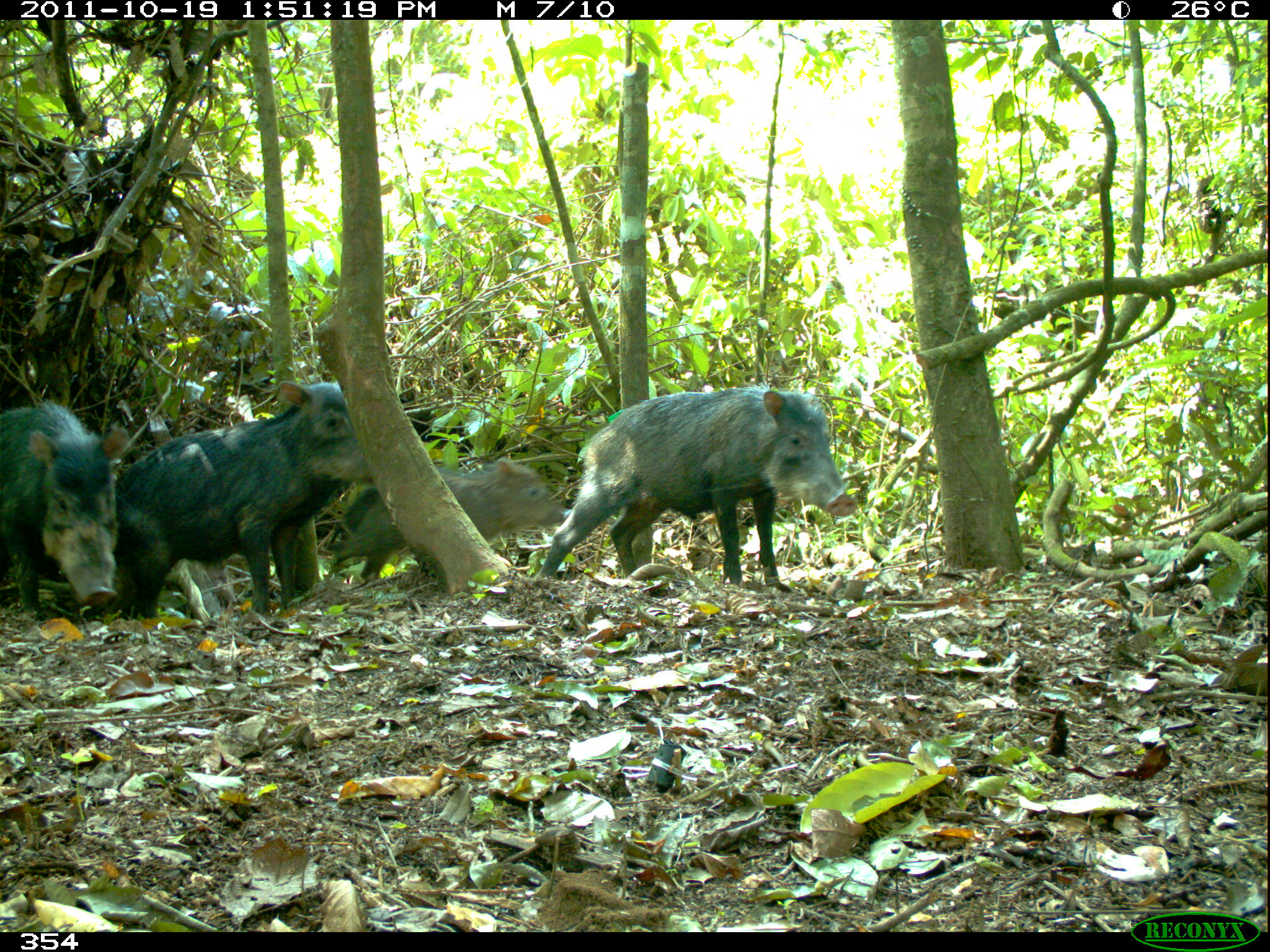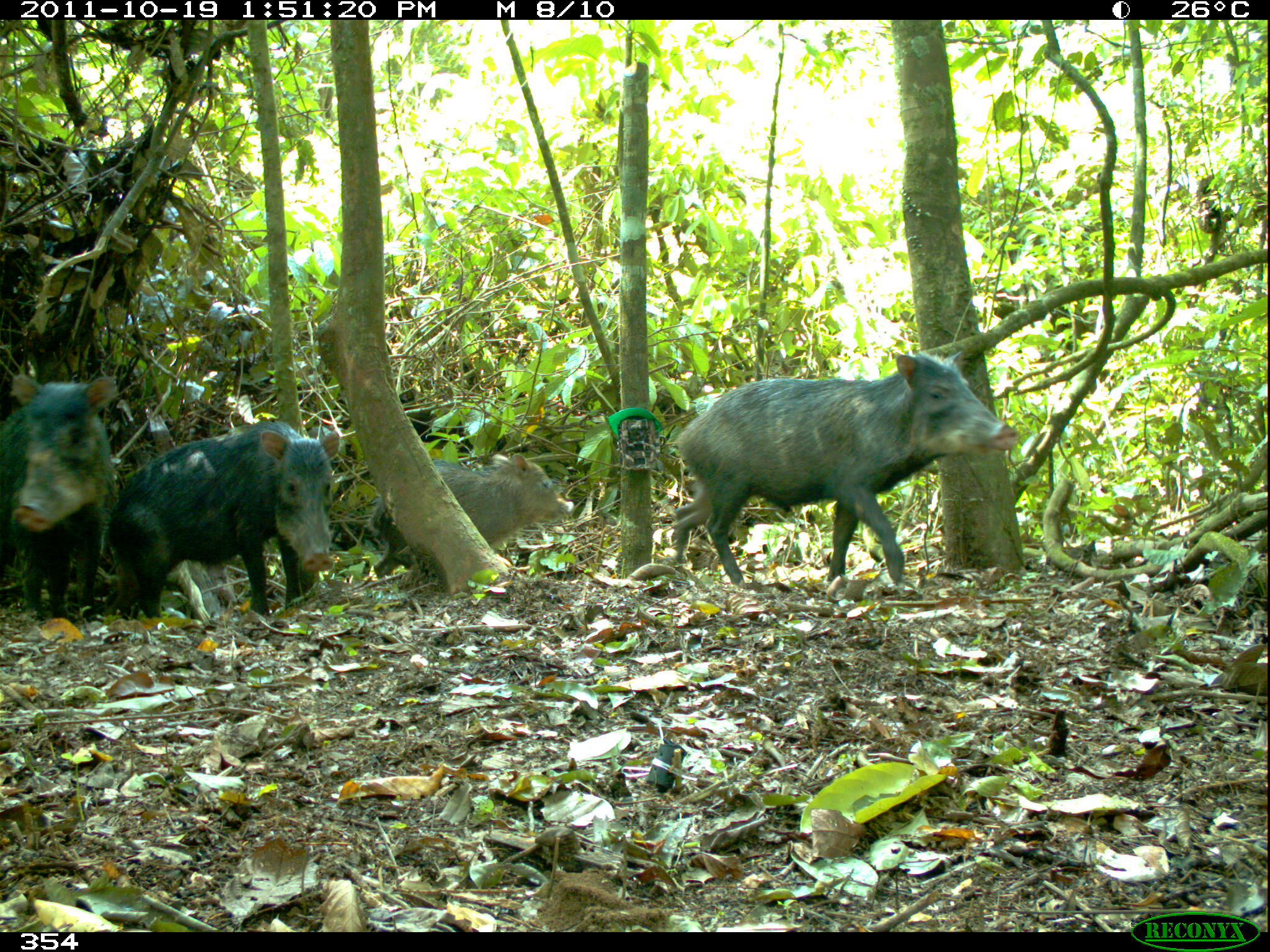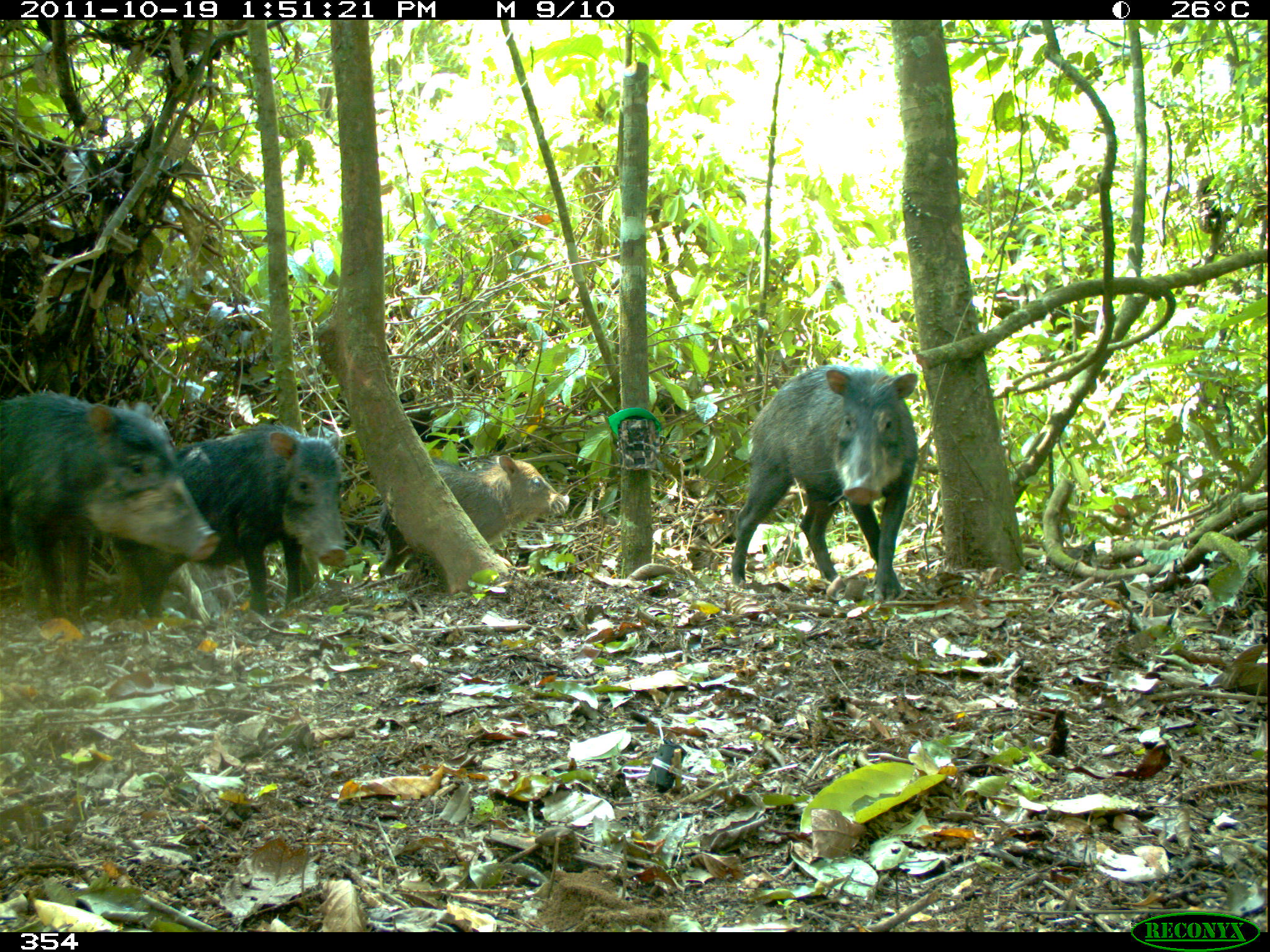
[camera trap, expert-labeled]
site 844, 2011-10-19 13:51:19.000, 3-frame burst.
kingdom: Animalia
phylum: Chordata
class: Mammalia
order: Artiodactyla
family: Tayassuidae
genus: Tayassu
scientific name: Tayassu pecari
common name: white-lipped peccary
Tayassu pecari (white-lipped peccary).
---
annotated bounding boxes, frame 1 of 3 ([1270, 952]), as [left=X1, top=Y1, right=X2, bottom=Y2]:
tayassu pecari: [left=536, top=385, right=857, bottom=582]; [left=111, top=375, right=364, bottom=618]; [left=332, top=457, right=566, bottom=583]; [left=1, top=397, right=131, bottom=609]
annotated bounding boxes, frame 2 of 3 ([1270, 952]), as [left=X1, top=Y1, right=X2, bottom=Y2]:
tayassu pecari: [left=671, top=351, right=1022, bottom=588]; [left=104, top=417, right=340, bottom=618]; [left=2, top=369, right=118, bottom=620]; [left=371, top=450, right=575, bottom=582]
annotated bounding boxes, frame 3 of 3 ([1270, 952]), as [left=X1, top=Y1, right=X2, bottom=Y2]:
tayassu pecari: [left=2, top=386, right=216, bottom=614]; [left=729, top=363, right=919, bottom=599]; [left=130, top=417, right=347, bottom=618]; [left=371, top=453, right=569, bottom=577]